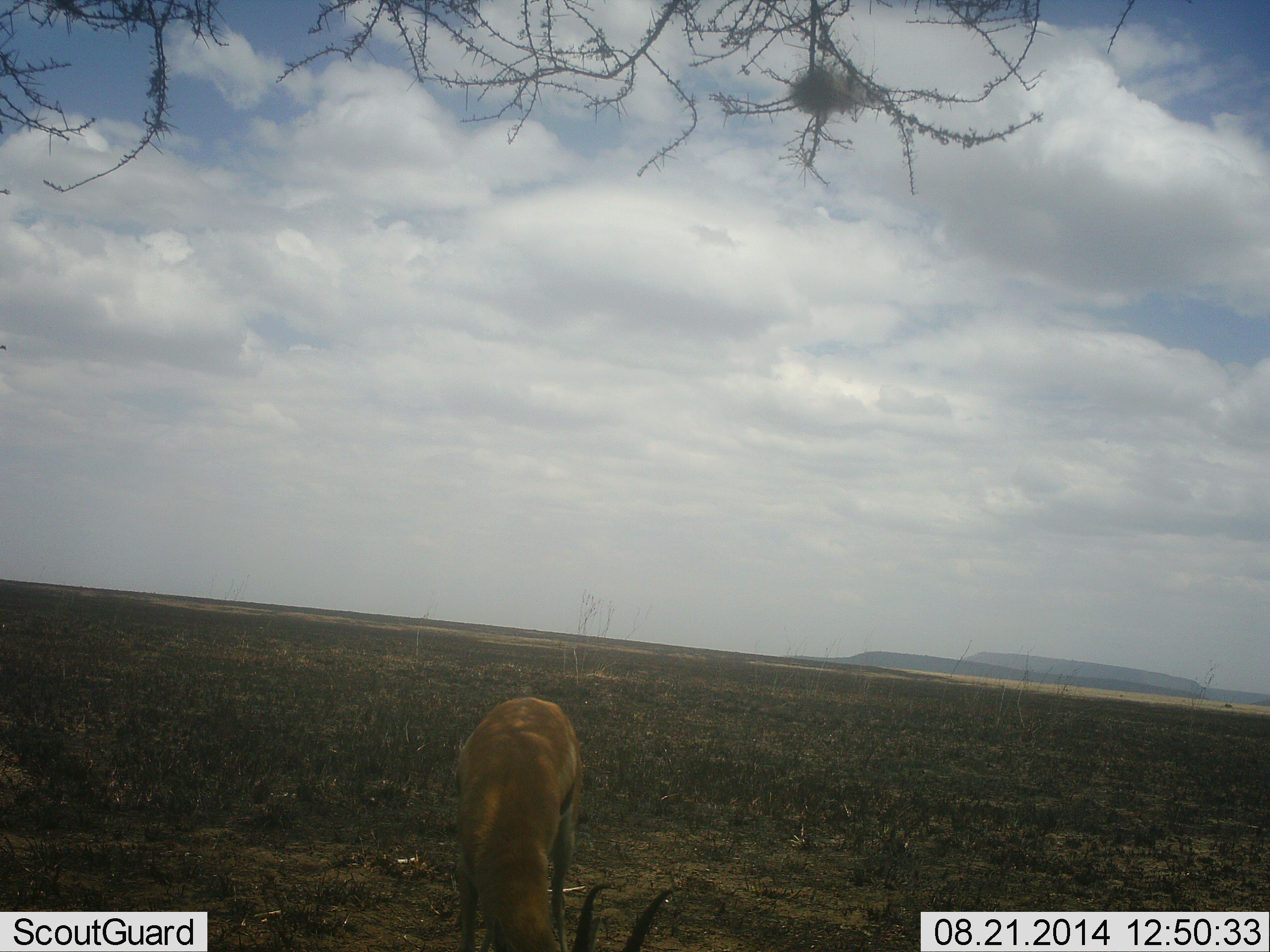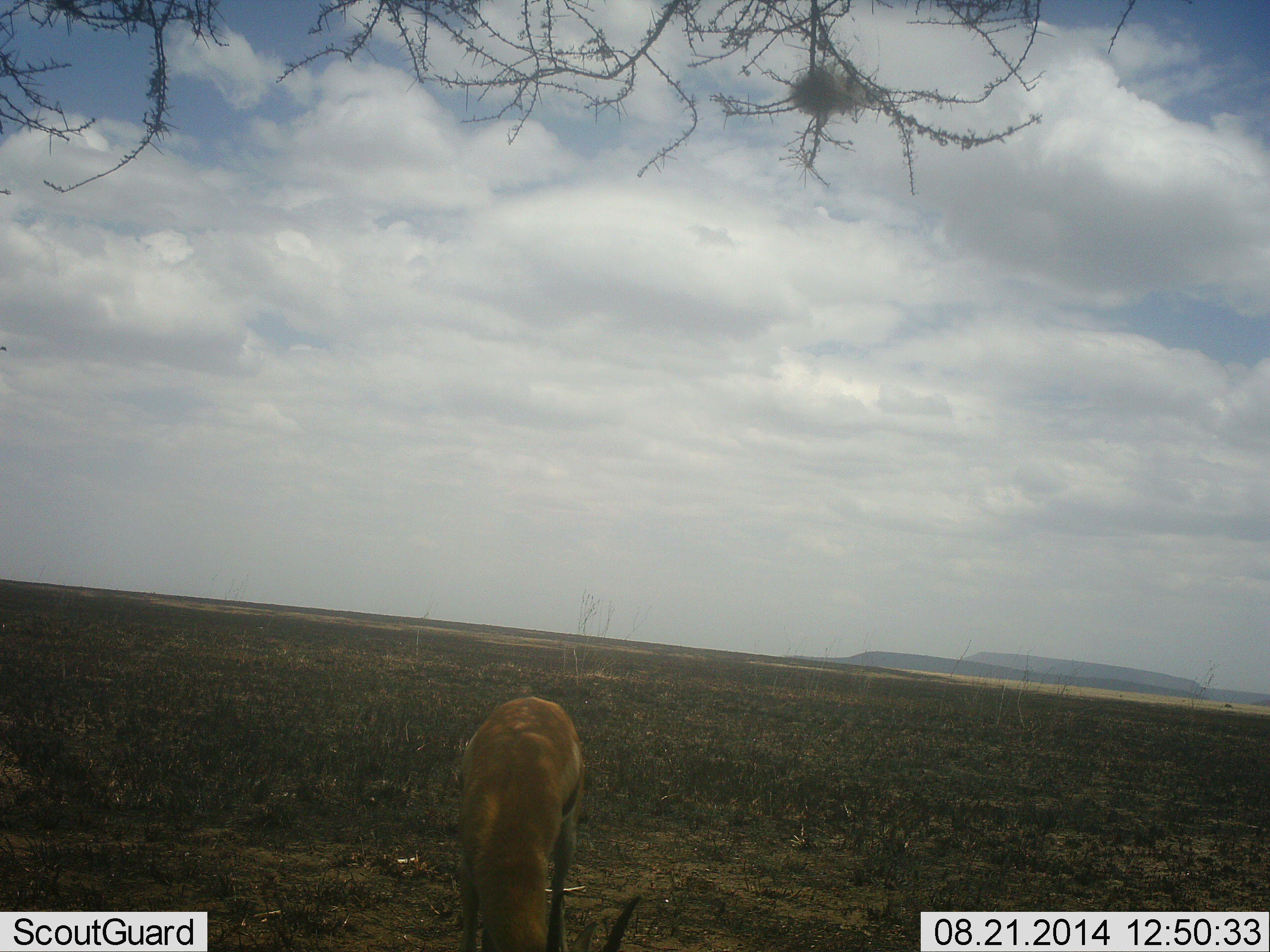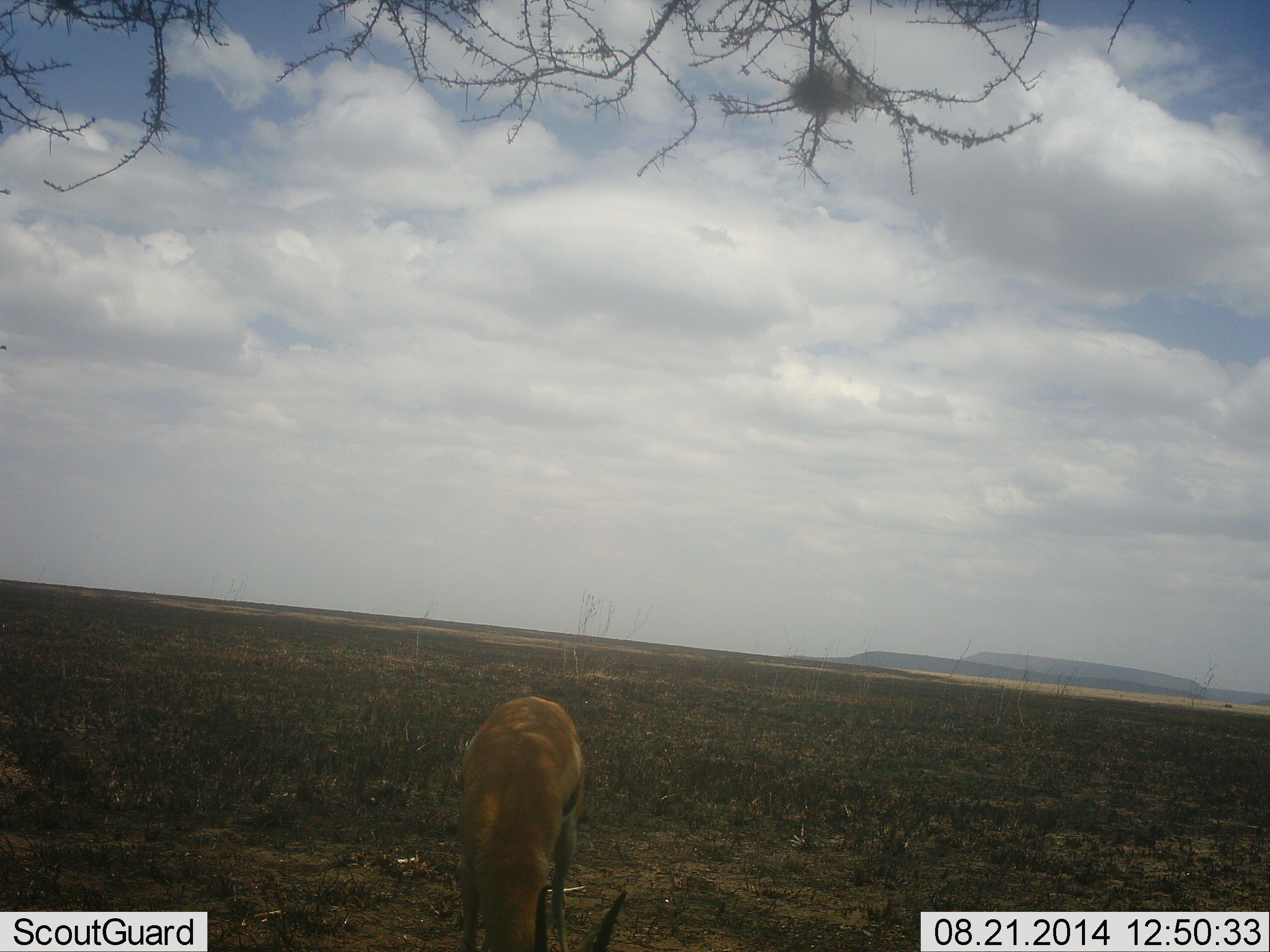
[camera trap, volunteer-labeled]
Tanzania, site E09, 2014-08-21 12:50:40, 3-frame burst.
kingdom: Animalia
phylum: Chordata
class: Mammalia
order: Artiodactyla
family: Bovidae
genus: Eudorcas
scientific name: Eudorcas thomsonii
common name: thomson's gazelle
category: gazellethomsons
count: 1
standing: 20%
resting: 0%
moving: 0%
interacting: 0%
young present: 0%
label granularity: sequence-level